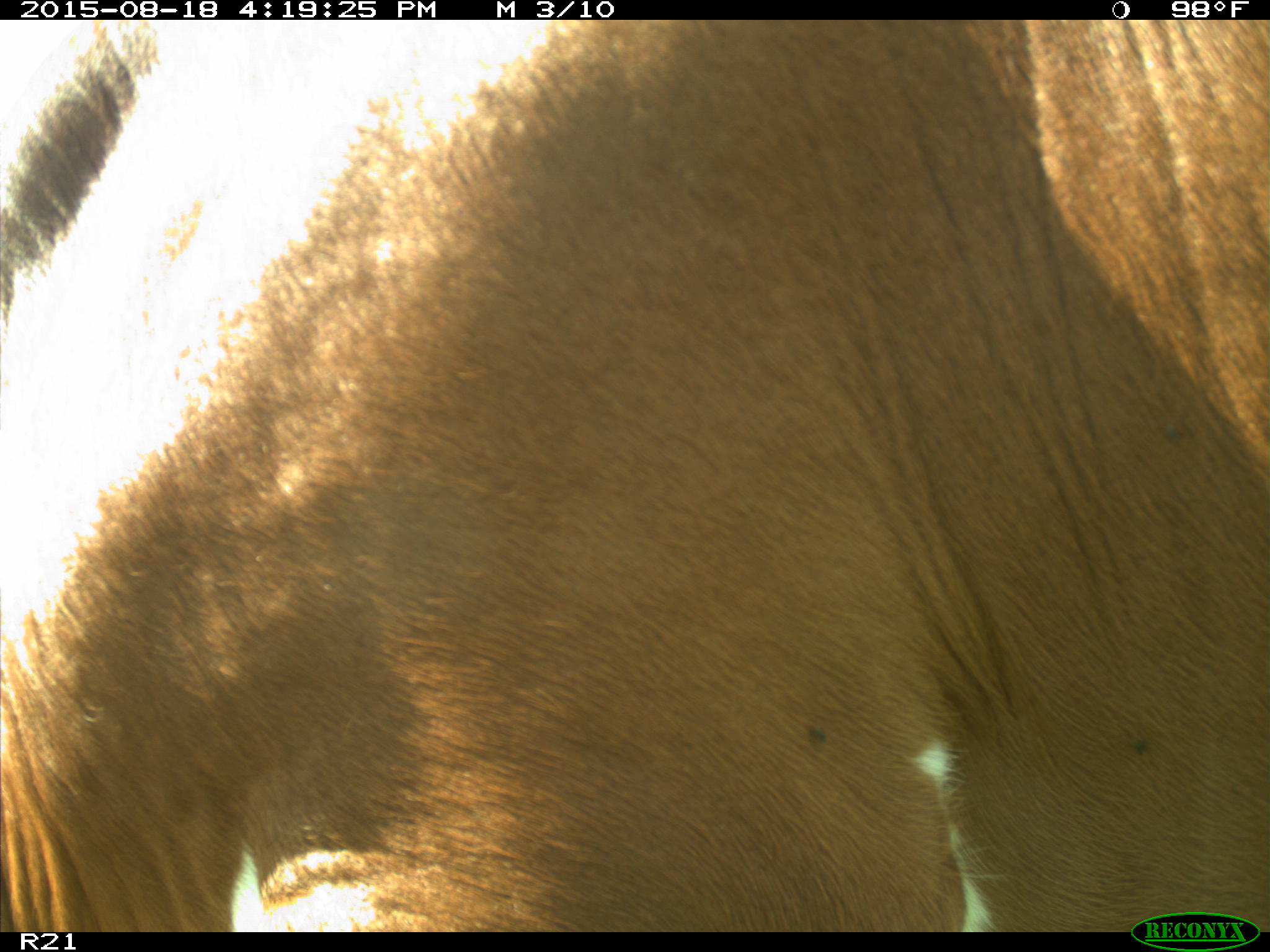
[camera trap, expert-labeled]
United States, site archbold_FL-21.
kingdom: Animalia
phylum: Chordata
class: Mammalia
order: Artiodactyla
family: Bovidae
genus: Bos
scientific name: Bos taurus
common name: domestic cow